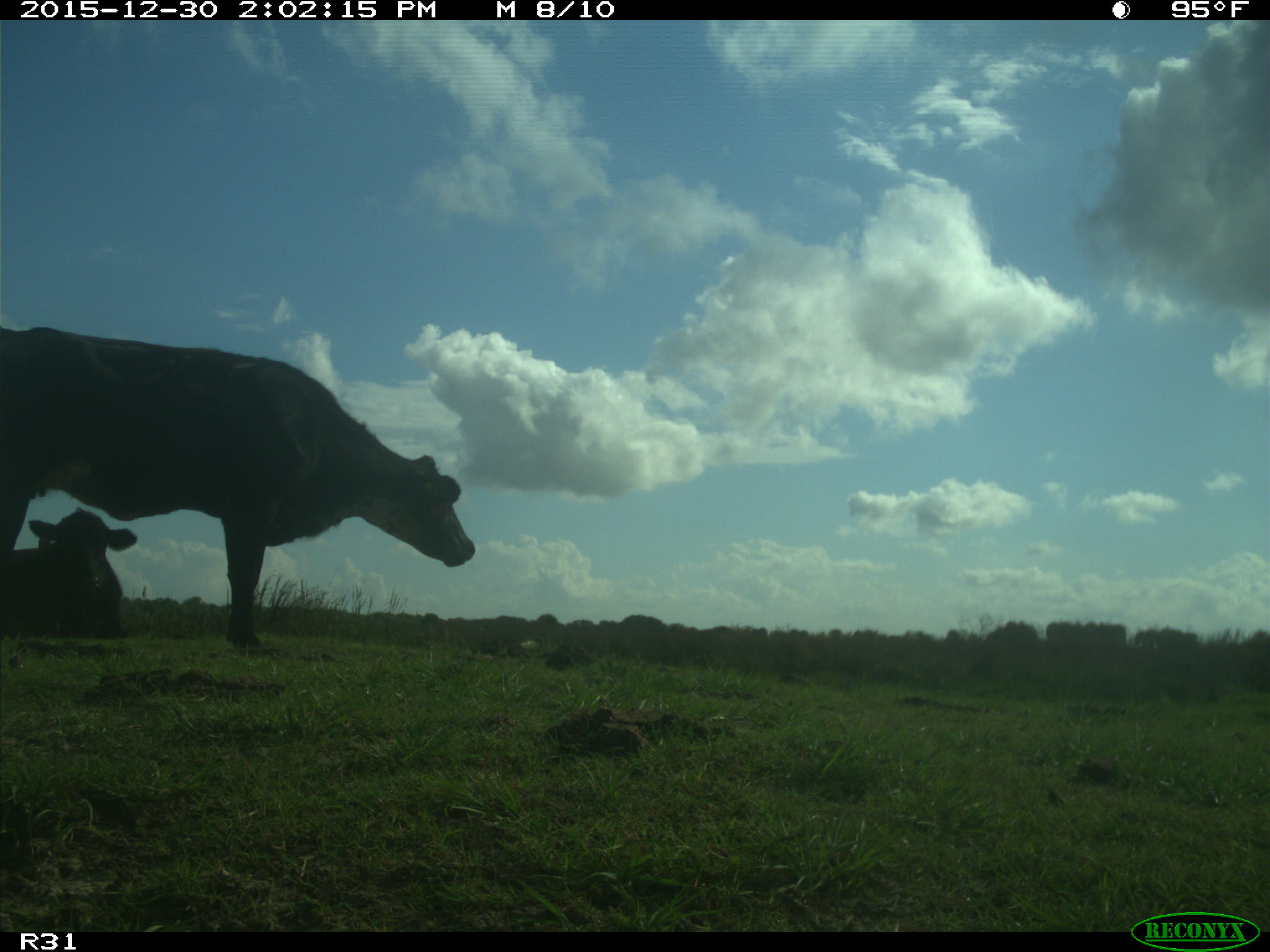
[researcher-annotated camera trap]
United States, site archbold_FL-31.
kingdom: Animalia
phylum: Chordata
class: Mammalia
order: Artiodactyla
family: Bovidae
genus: Bos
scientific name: Bos taurus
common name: domestic cow